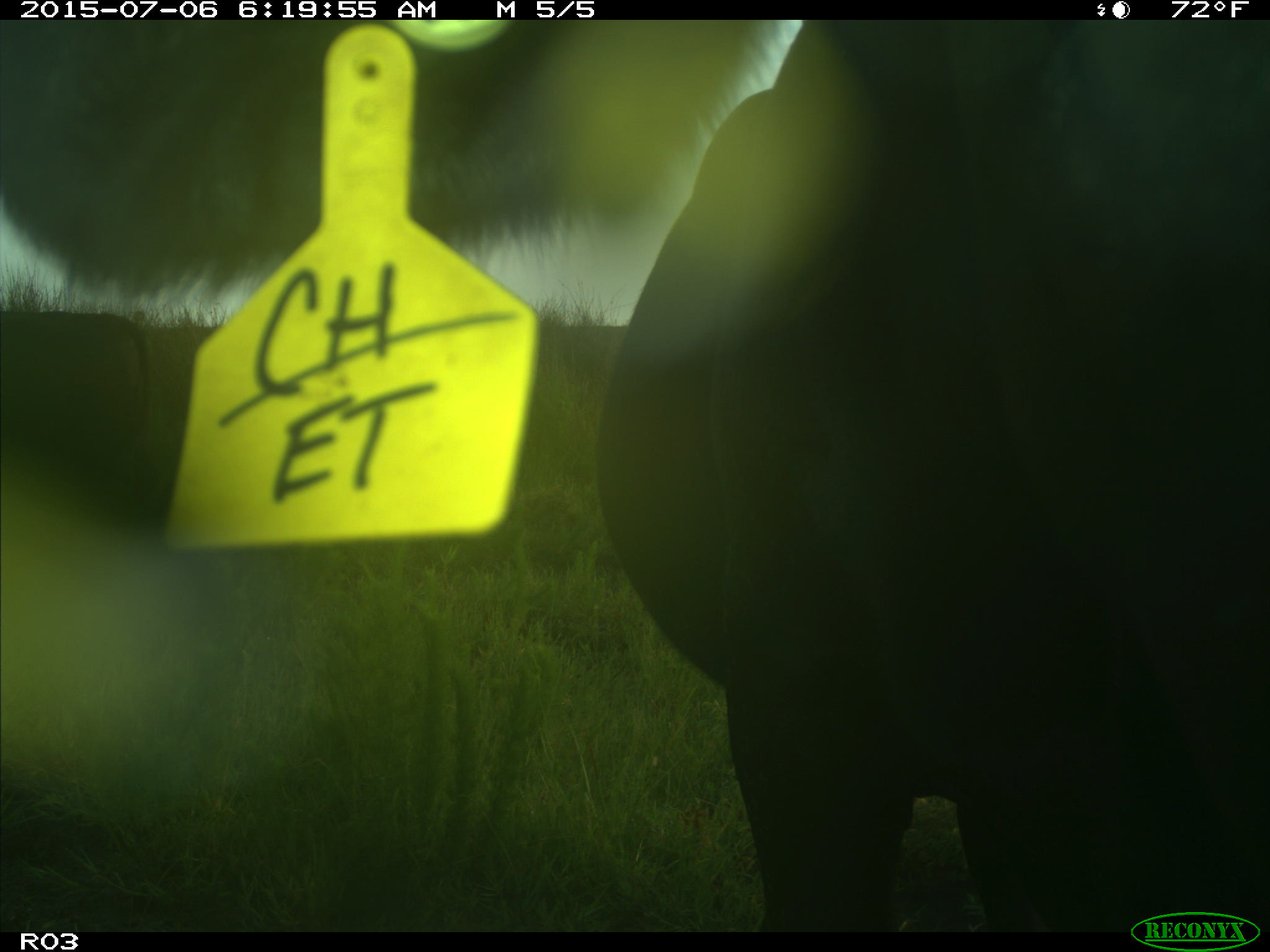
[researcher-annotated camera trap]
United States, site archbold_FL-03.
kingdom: Animalia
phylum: Chordata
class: Mammalia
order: Artiodactyla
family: Bovidae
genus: Bos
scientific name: Bos taurus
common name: domestic cow